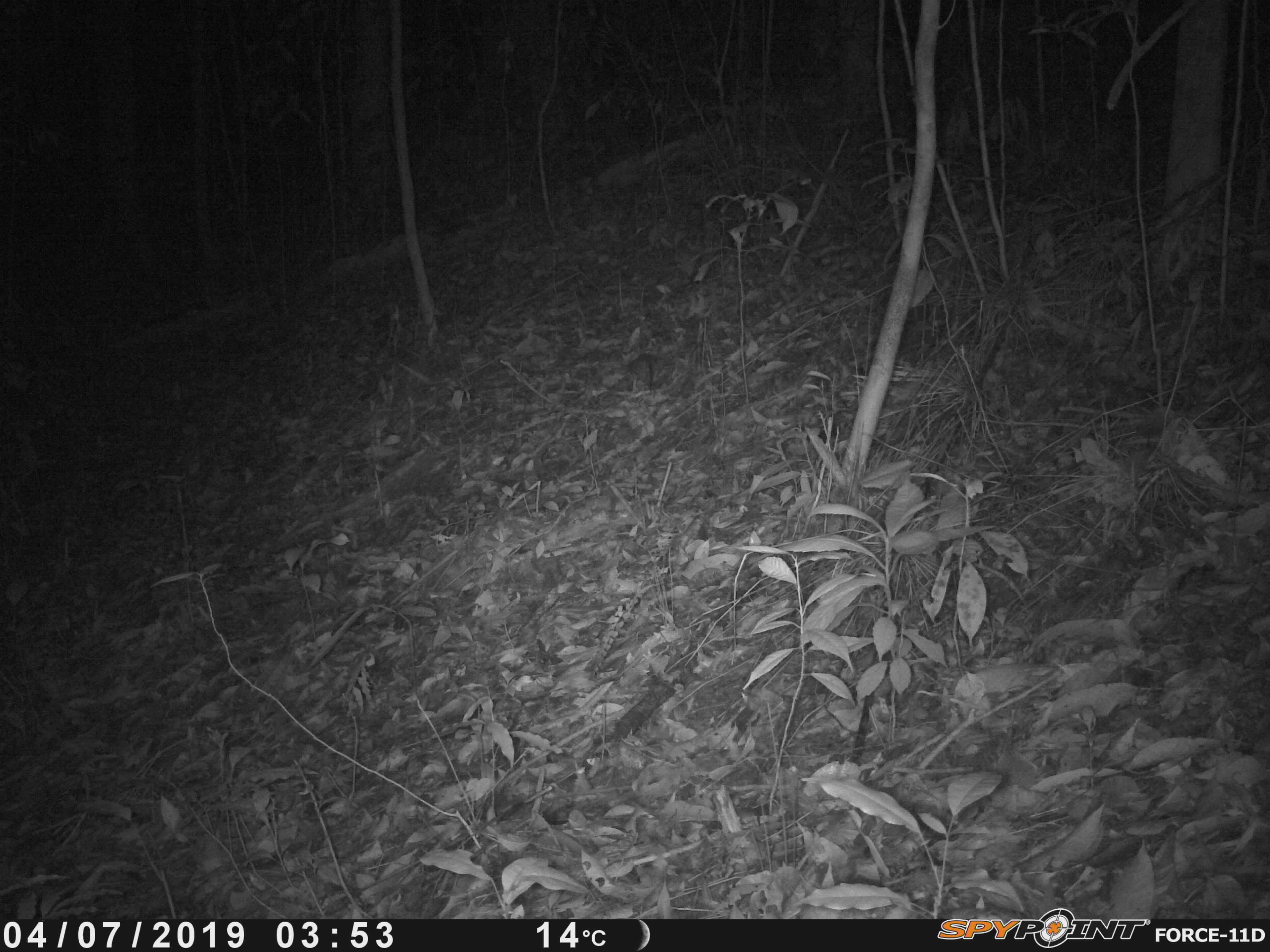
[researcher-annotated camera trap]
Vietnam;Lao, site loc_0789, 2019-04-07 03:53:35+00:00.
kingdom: Animalia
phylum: Chordata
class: Mammalia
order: Rodentia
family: Muridae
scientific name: Muridae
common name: old-world mice and rats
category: unidentified murid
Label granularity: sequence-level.